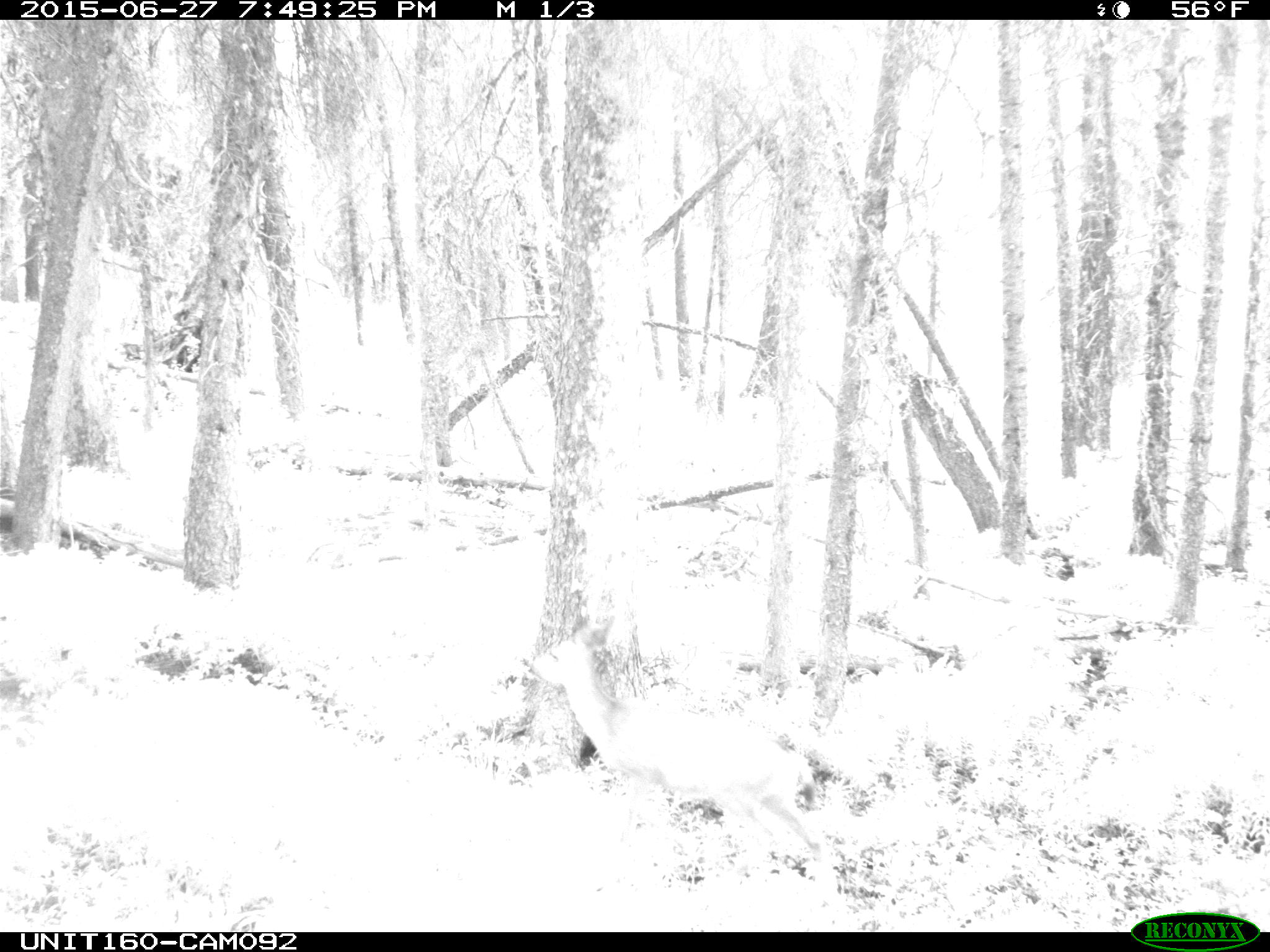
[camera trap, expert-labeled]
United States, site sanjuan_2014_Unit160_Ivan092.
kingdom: Animalia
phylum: Chordata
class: Mammalia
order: Artiodactyla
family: Cervidae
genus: Odocoileus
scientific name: Odocoileus hemionus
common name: mule deer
Odocoileus hemionus (mule deer).